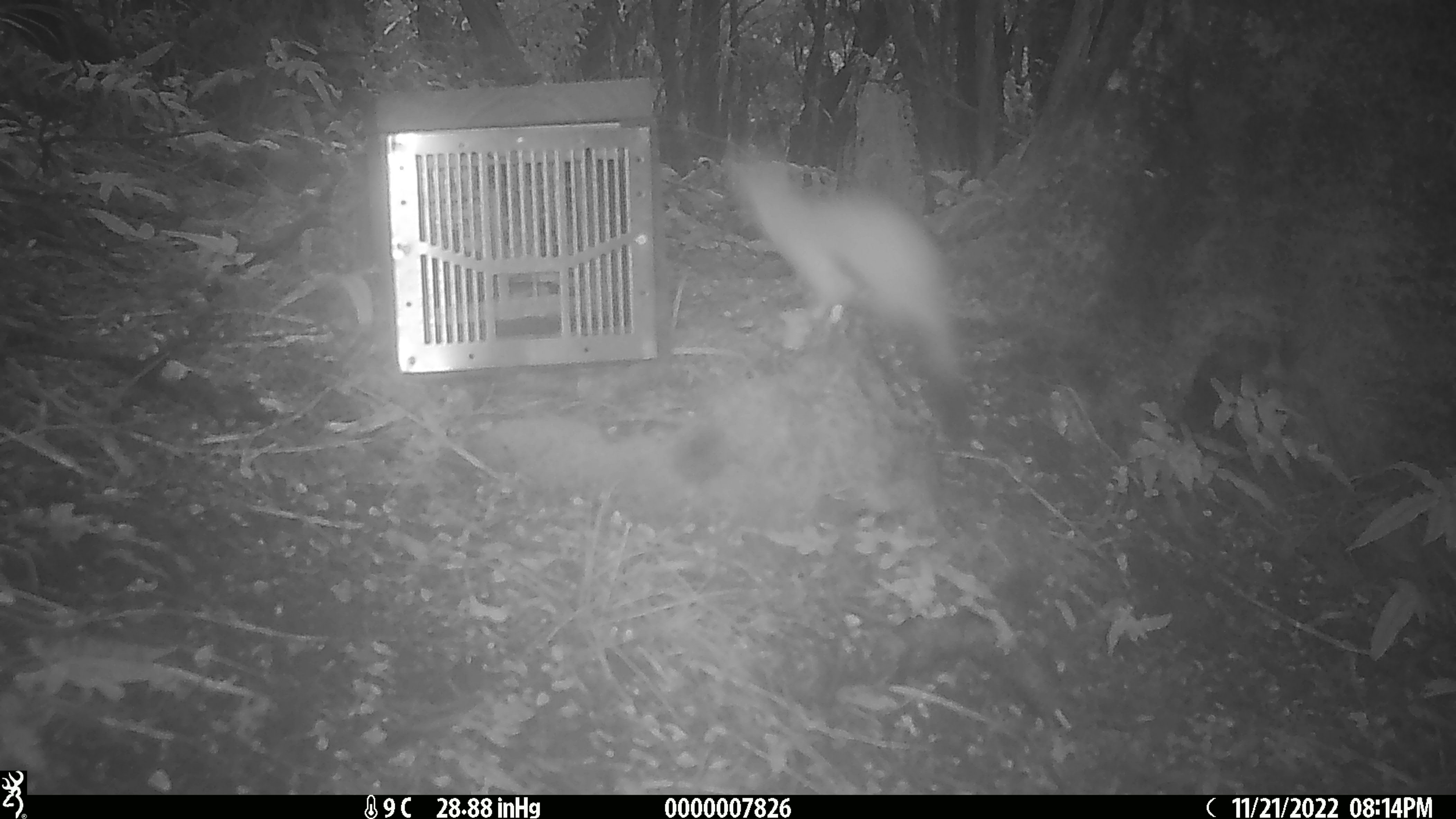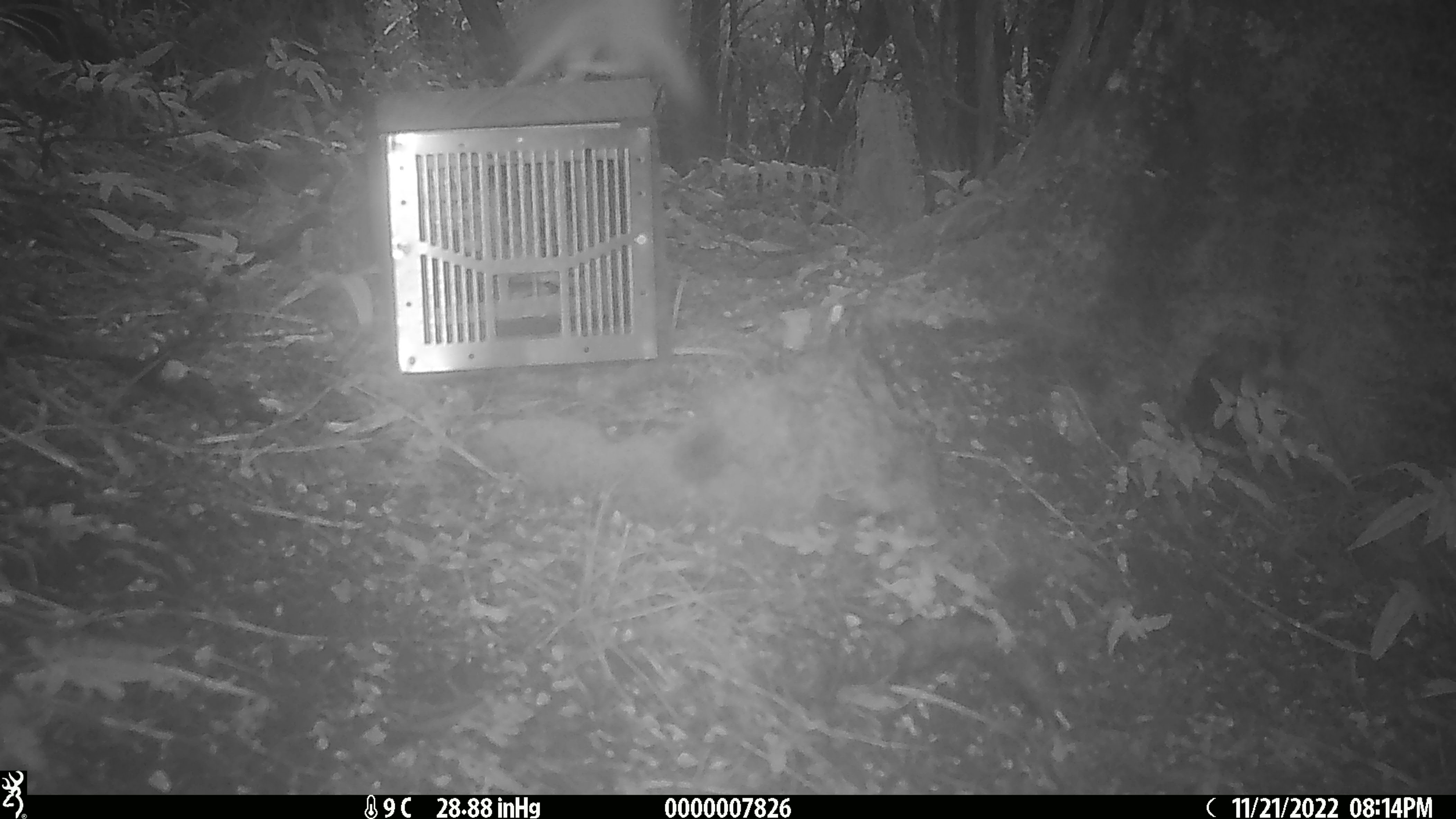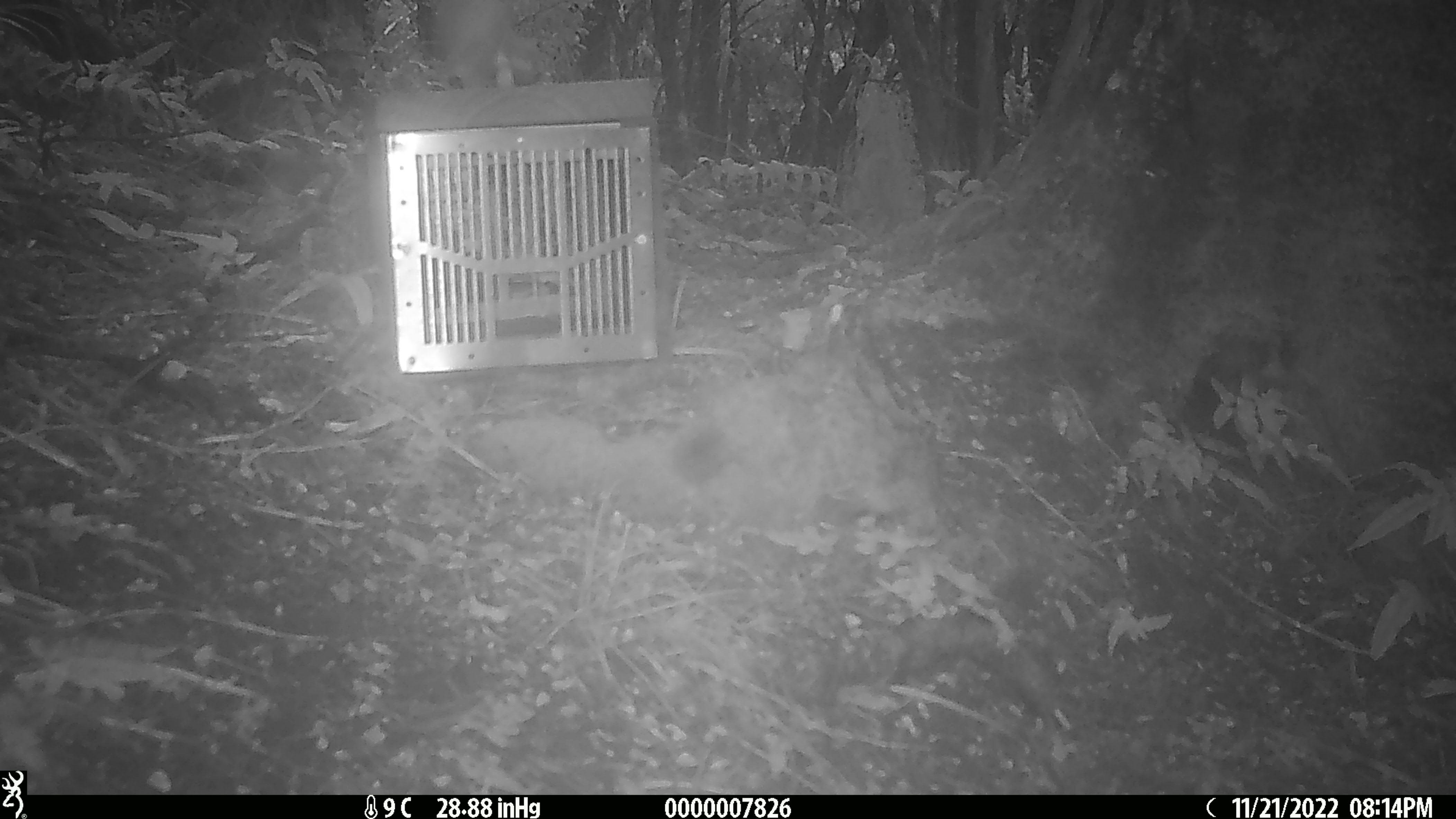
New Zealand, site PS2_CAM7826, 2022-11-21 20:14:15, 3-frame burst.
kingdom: Animalia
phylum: Chordata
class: Mammalia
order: Carnivora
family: Mustelidae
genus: Mustela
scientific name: Mustela erminea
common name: stoat